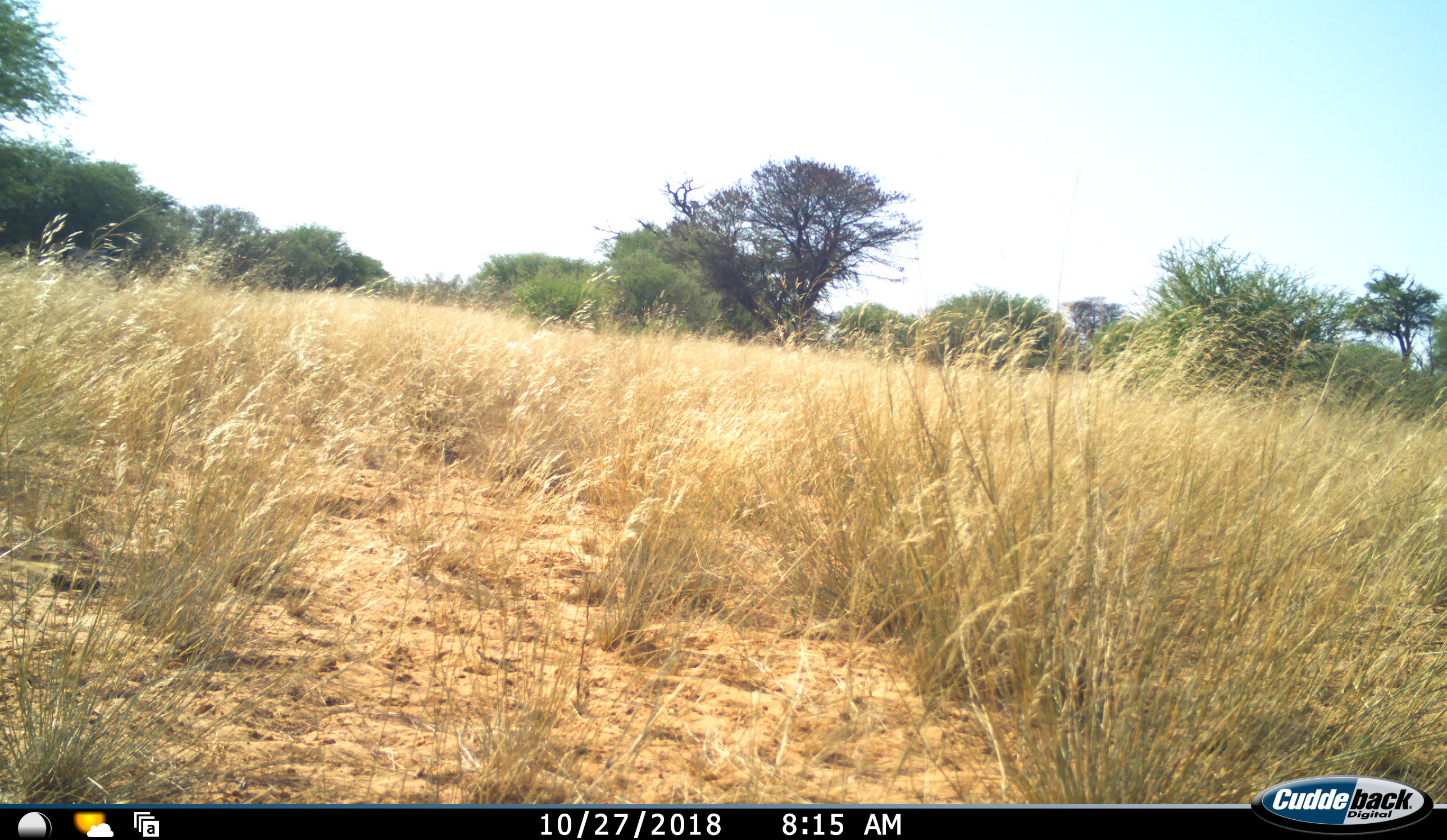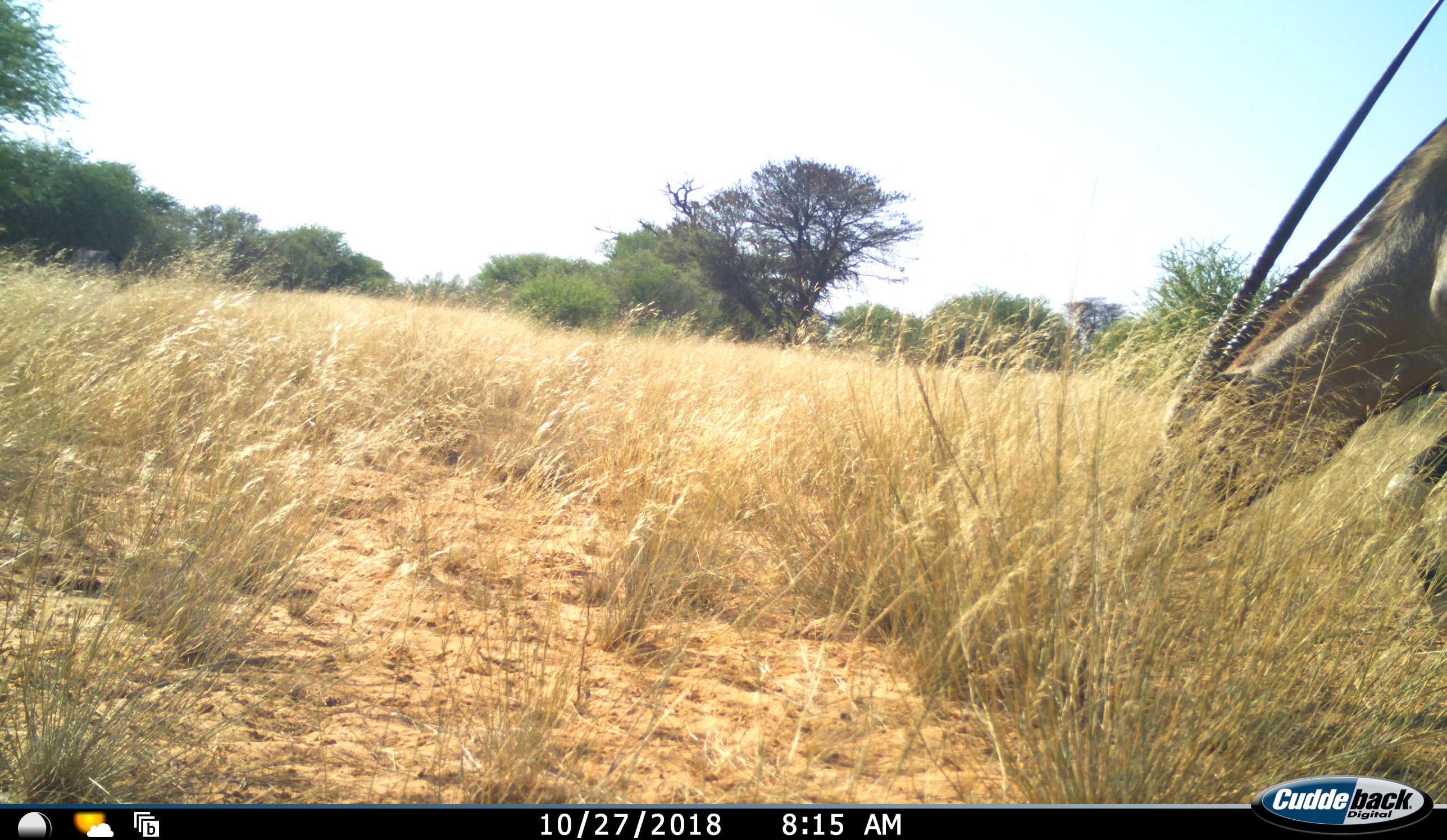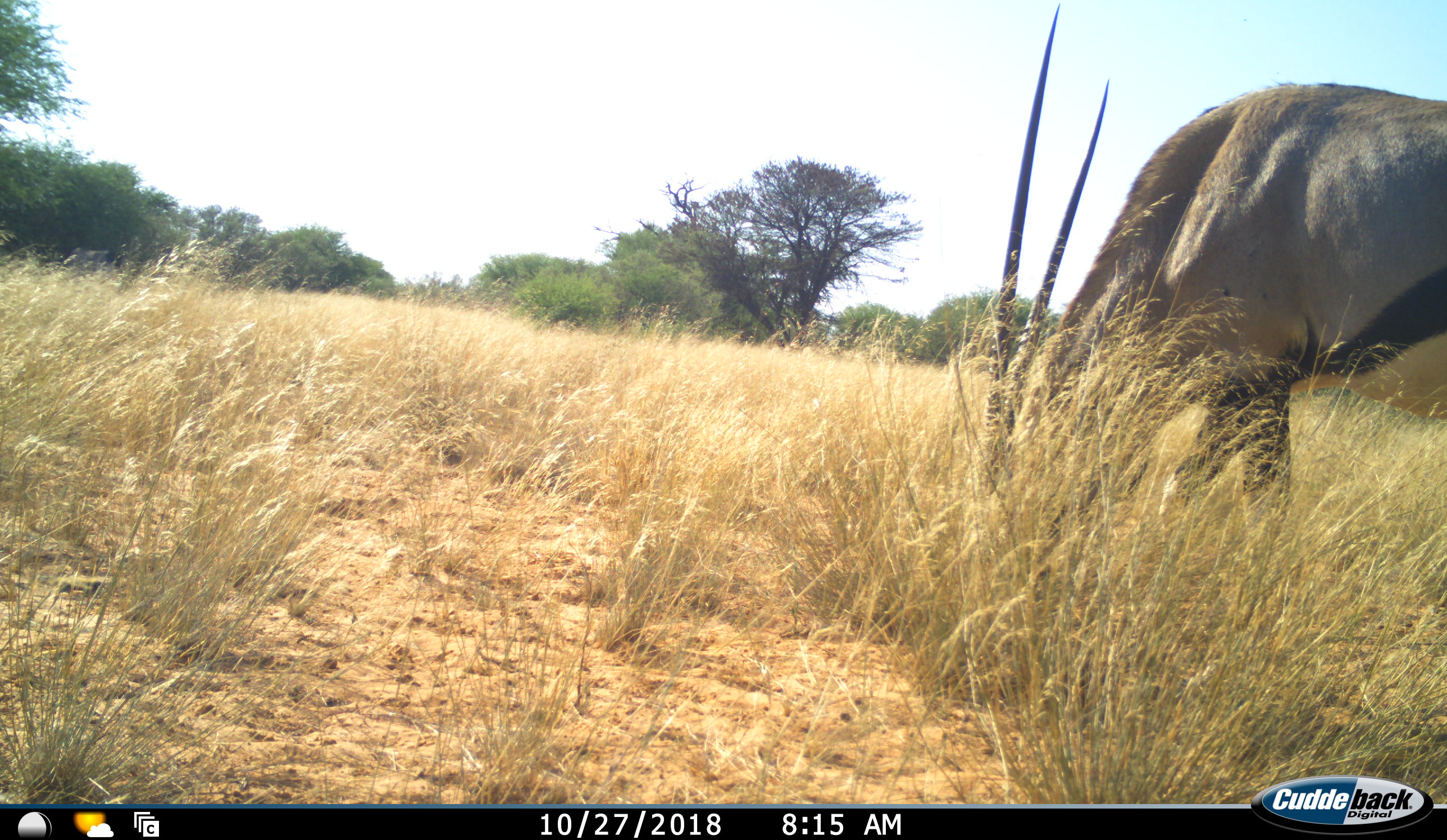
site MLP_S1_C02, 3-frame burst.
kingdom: Animalia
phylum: Chordata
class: Mammalia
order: Artiodactyla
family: Bovidae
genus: Oryx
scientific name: Oryx gazella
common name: gemsbok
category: oryx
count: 1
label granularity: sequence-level